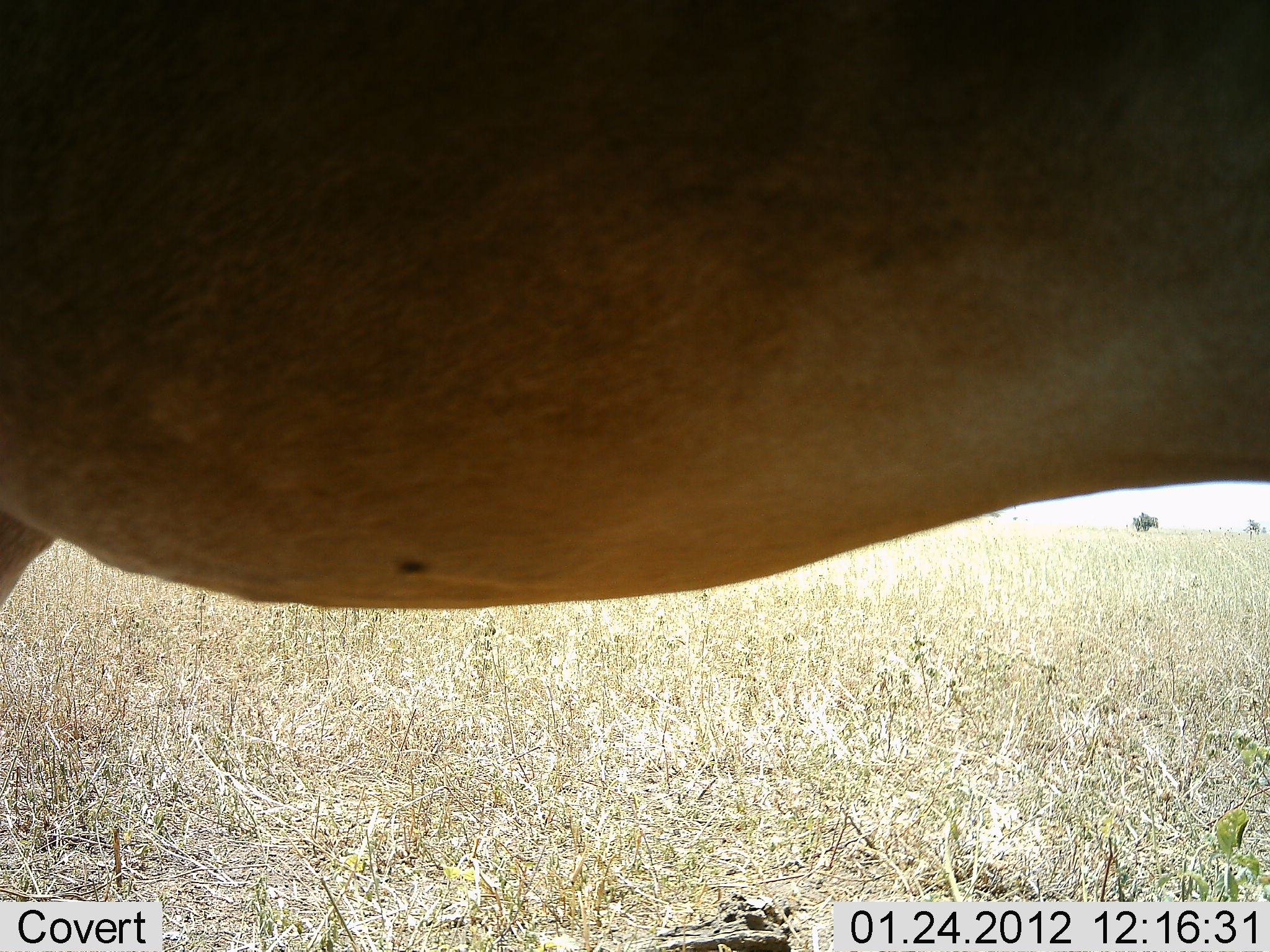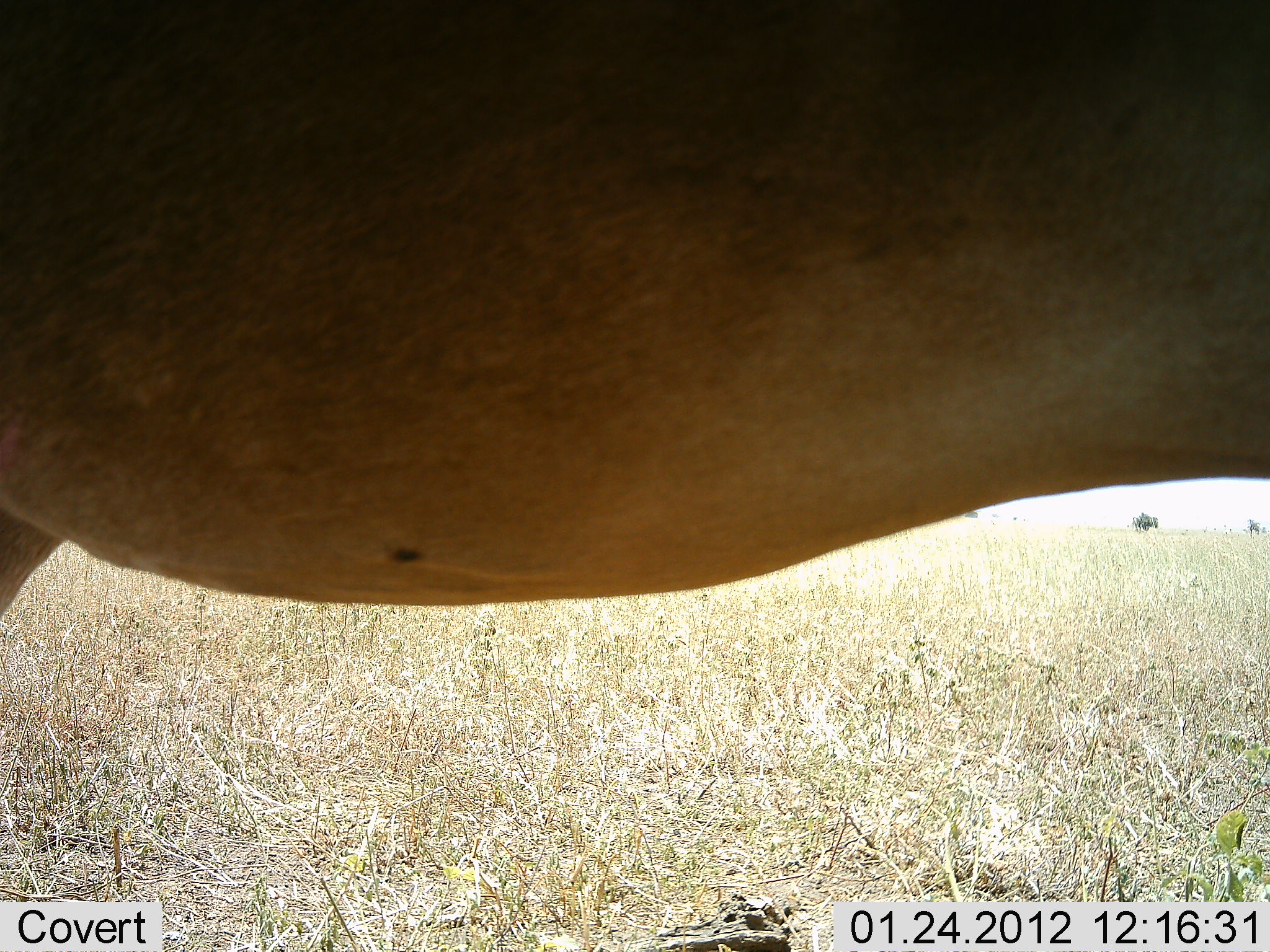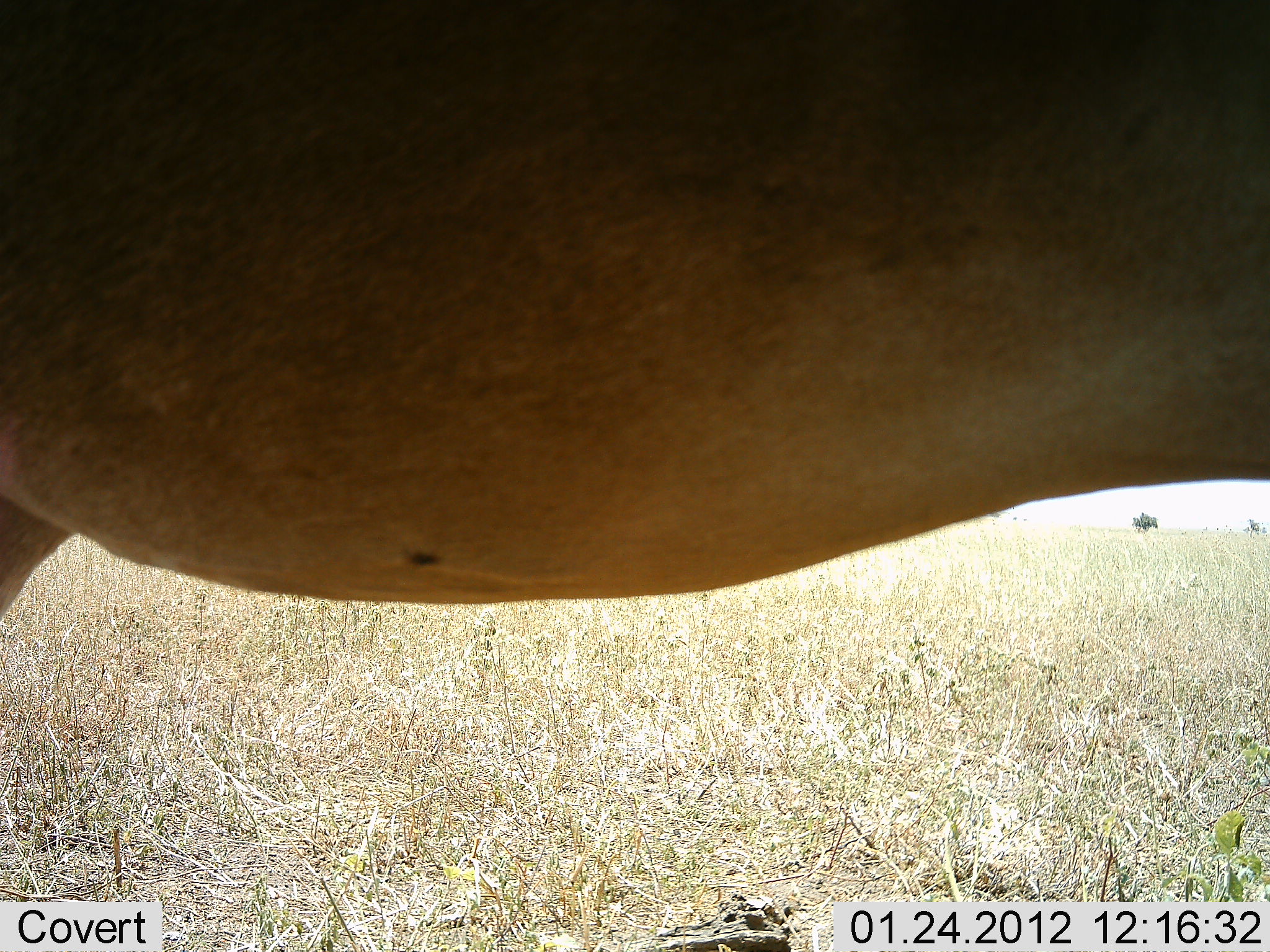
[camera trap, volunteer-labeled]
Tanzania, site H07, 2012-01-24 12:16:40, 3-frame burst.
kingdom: Animalia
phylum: Chordata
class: Mammalia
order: Artiodactyla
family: Bovidae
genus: Alcelaphus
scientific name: Alcelaphus buselaphus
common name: hartebeest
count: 1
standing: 95%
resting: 0%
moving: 5%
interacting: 0%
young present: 0%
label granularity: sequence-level